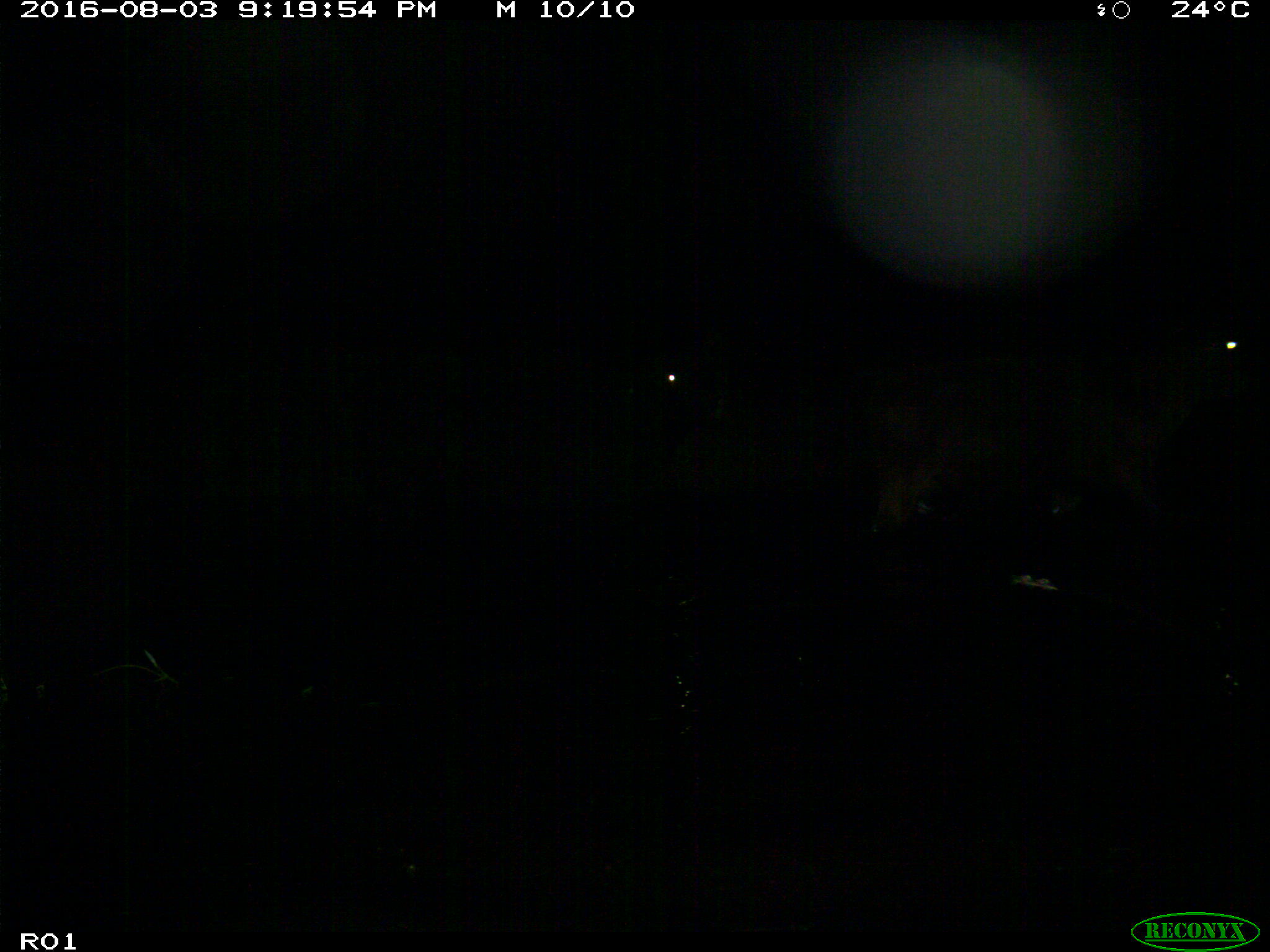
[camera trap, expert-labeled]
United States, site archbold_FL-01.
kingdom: Animalia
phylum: Chordata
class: Mammalia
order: Artiodactyla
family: Bovidae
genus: Bos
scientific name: Bos taurus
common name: domestic cow